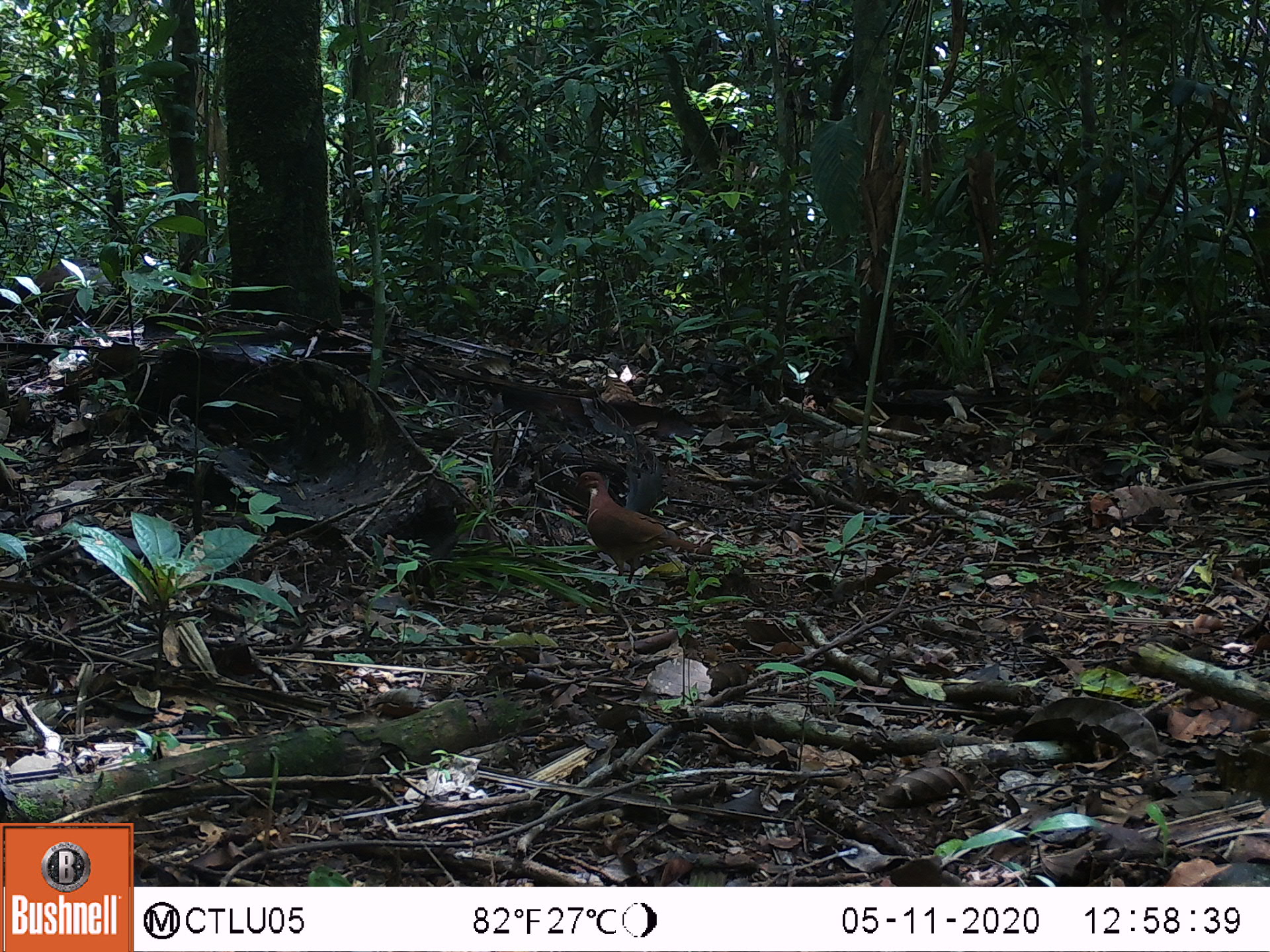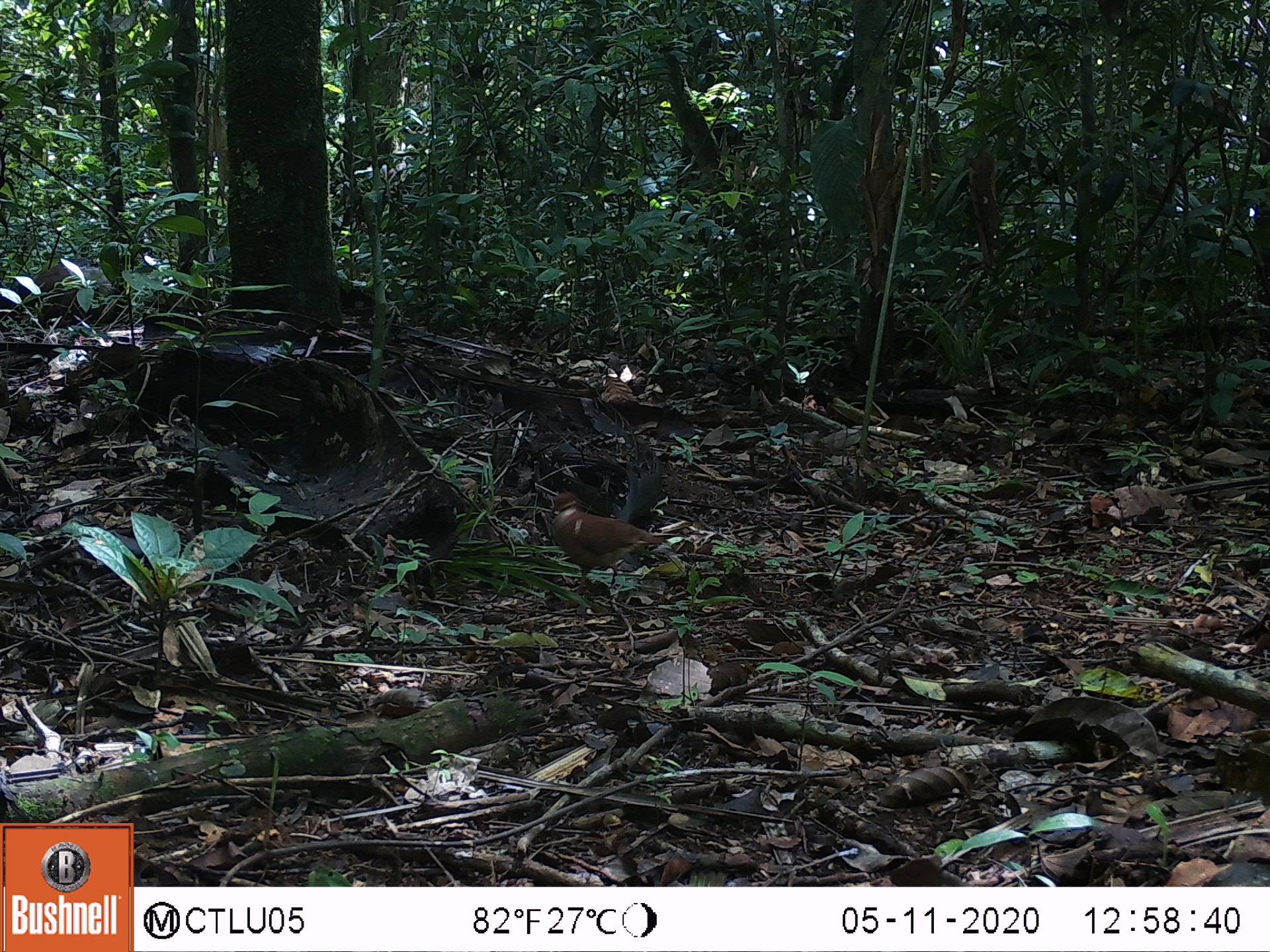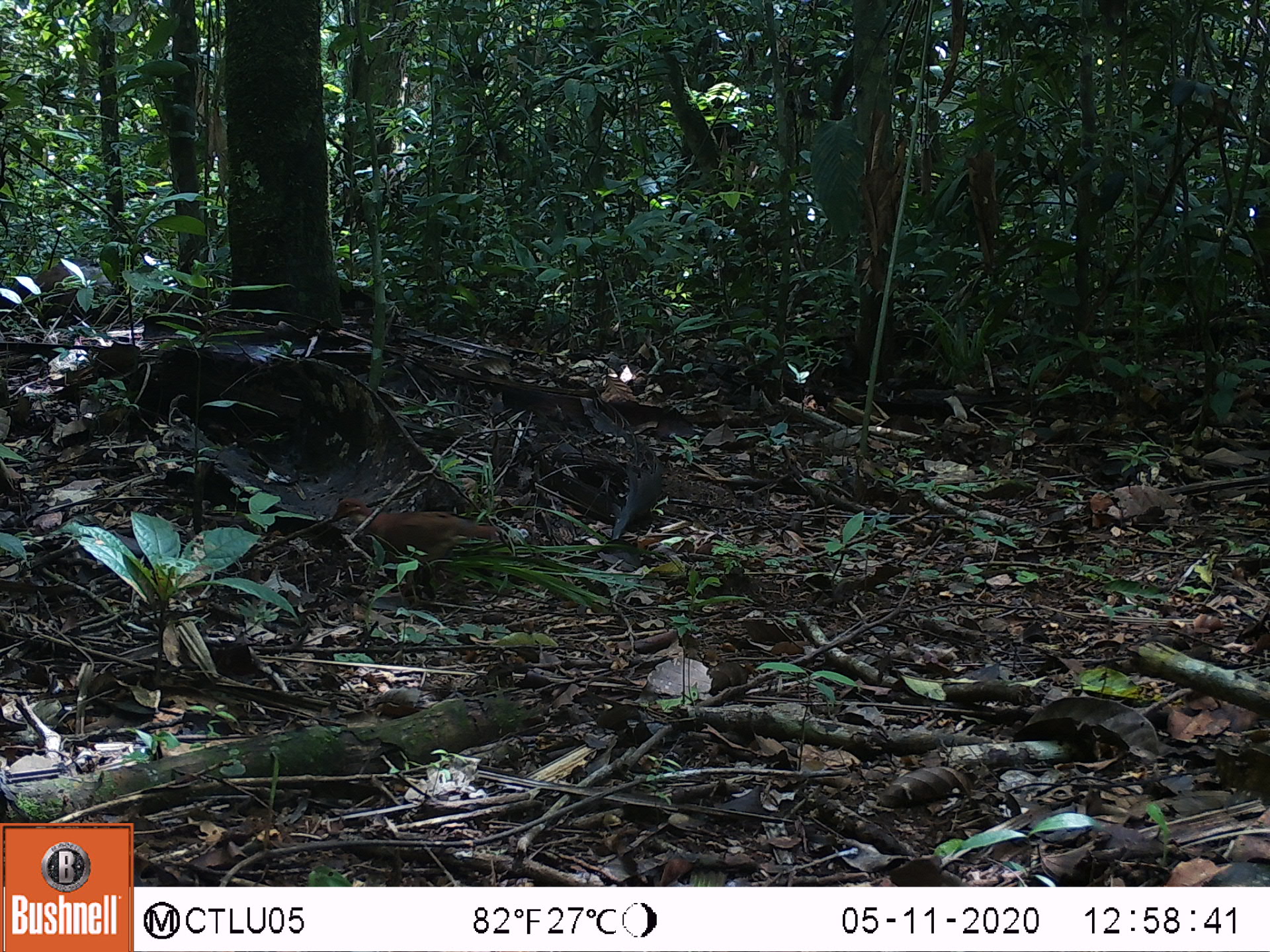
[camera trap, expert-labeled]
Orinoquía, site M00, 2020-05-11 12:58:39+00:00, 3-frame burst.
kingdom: Animalia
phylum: Chordata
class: Aves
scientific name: Aves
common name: bird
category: unknown bird